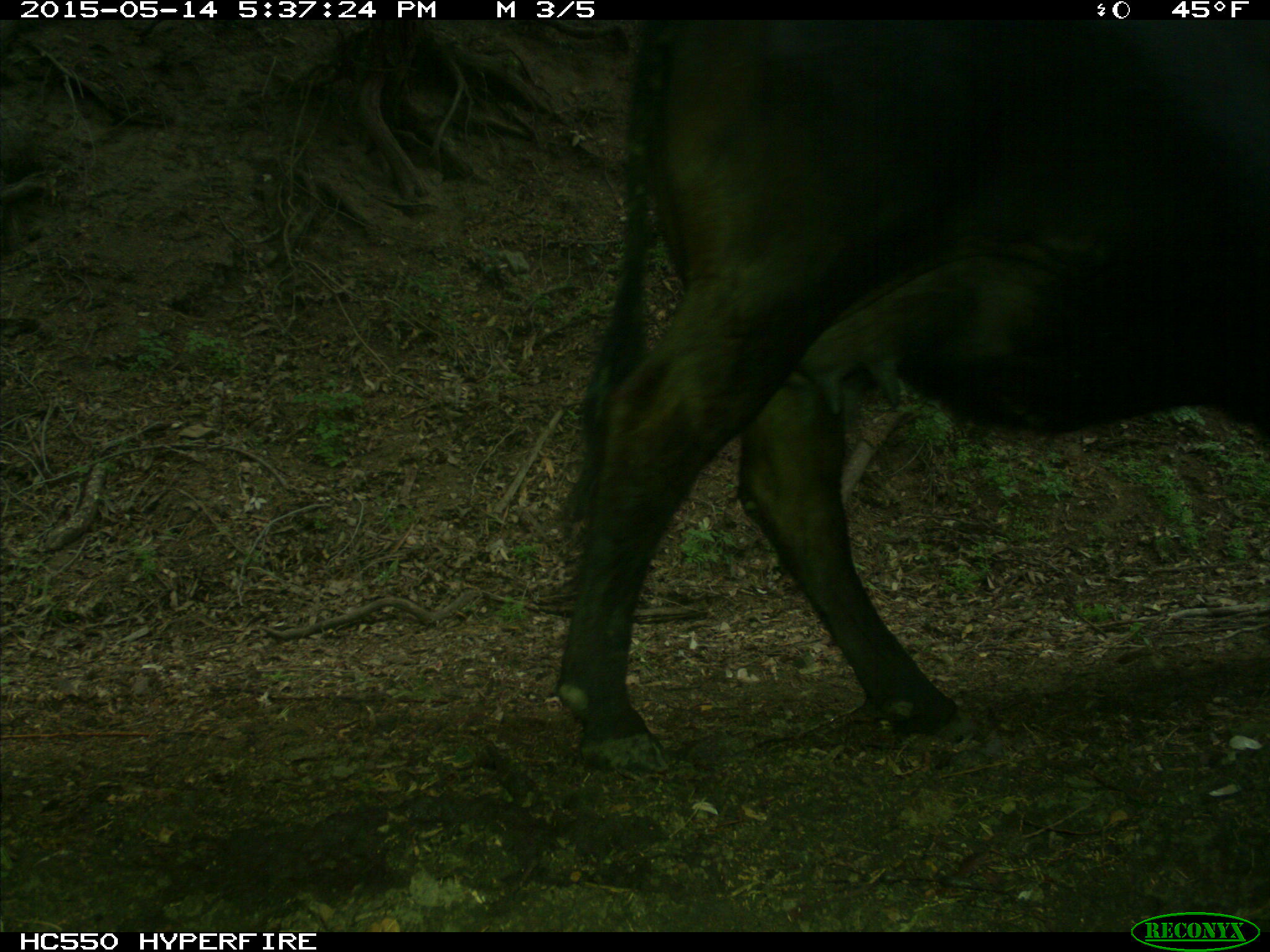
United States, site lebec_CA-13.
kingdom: Animalia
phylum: Chordata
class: Mammalia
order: Artiodactyla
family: Bovidae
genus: Bos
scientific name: Bos taurus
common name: domestic cow